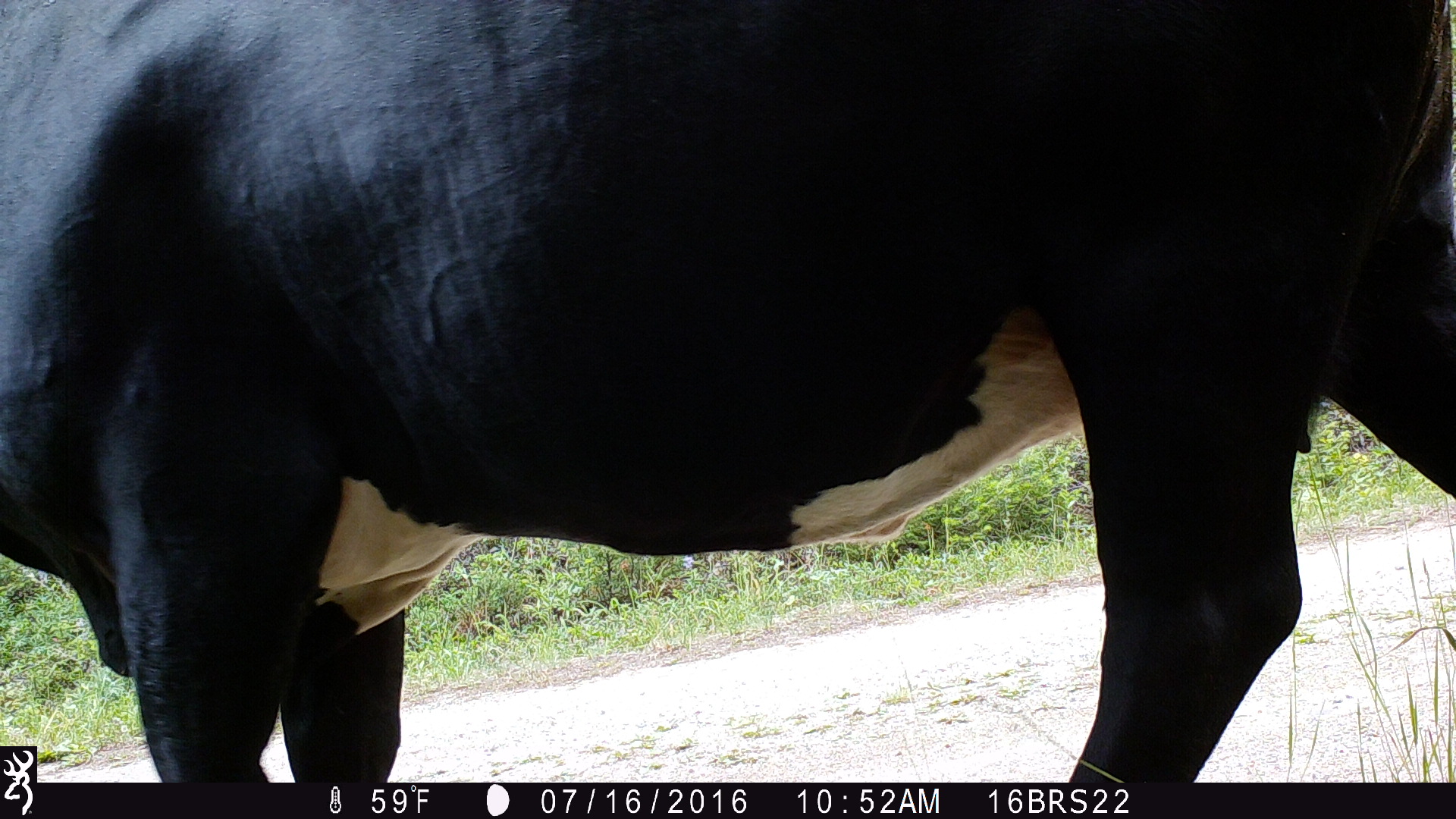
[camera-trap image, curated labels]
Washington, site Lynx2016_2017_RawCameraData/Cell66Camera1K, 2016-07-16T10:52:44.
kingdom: Animalia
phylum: Chordata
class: Mammalia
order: Artiodactyla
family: Bovidae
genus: Bos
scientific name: Bos taurus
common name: domestic cattle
Domestic cattle (Bos taurus). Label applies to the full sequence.